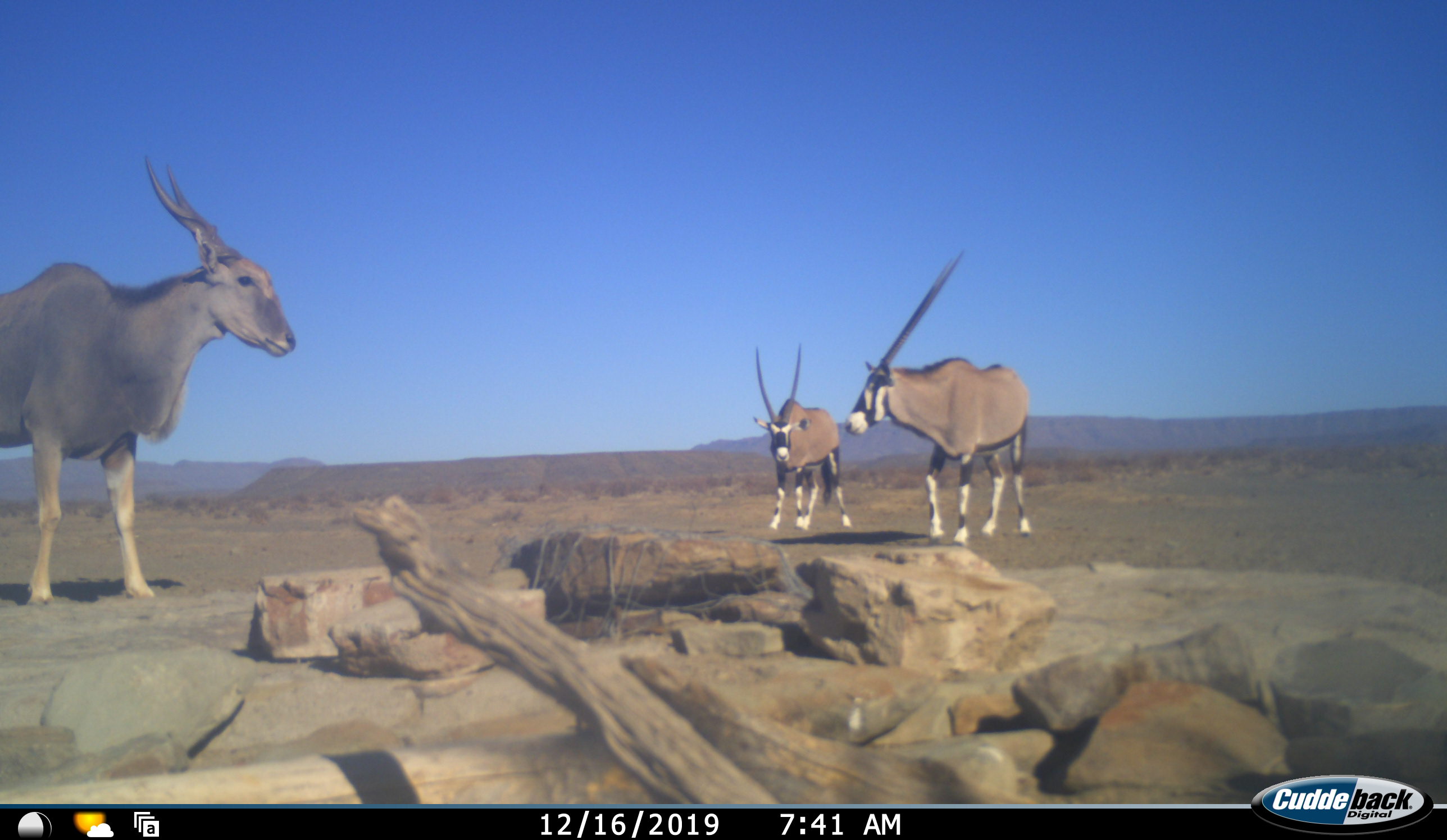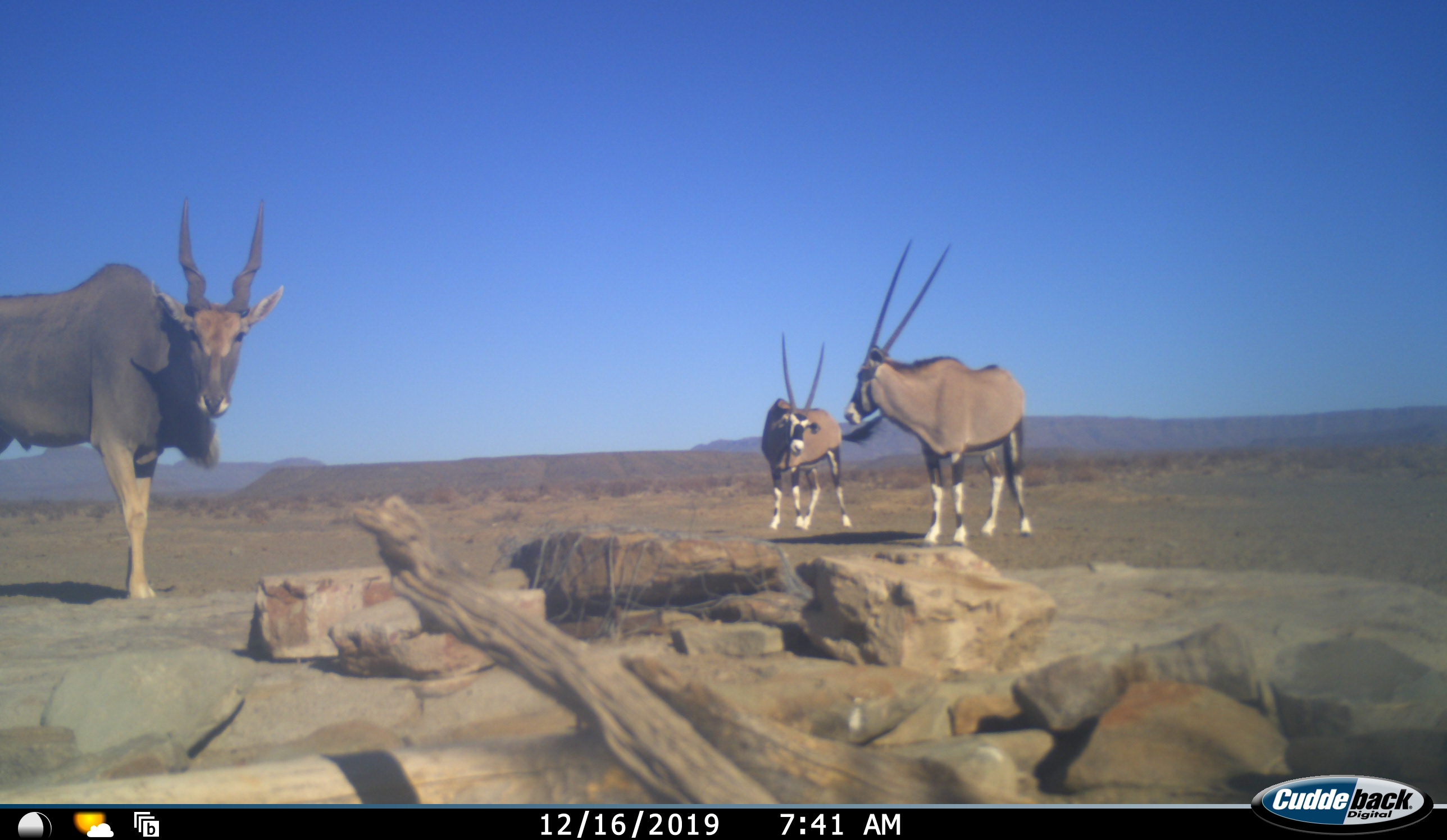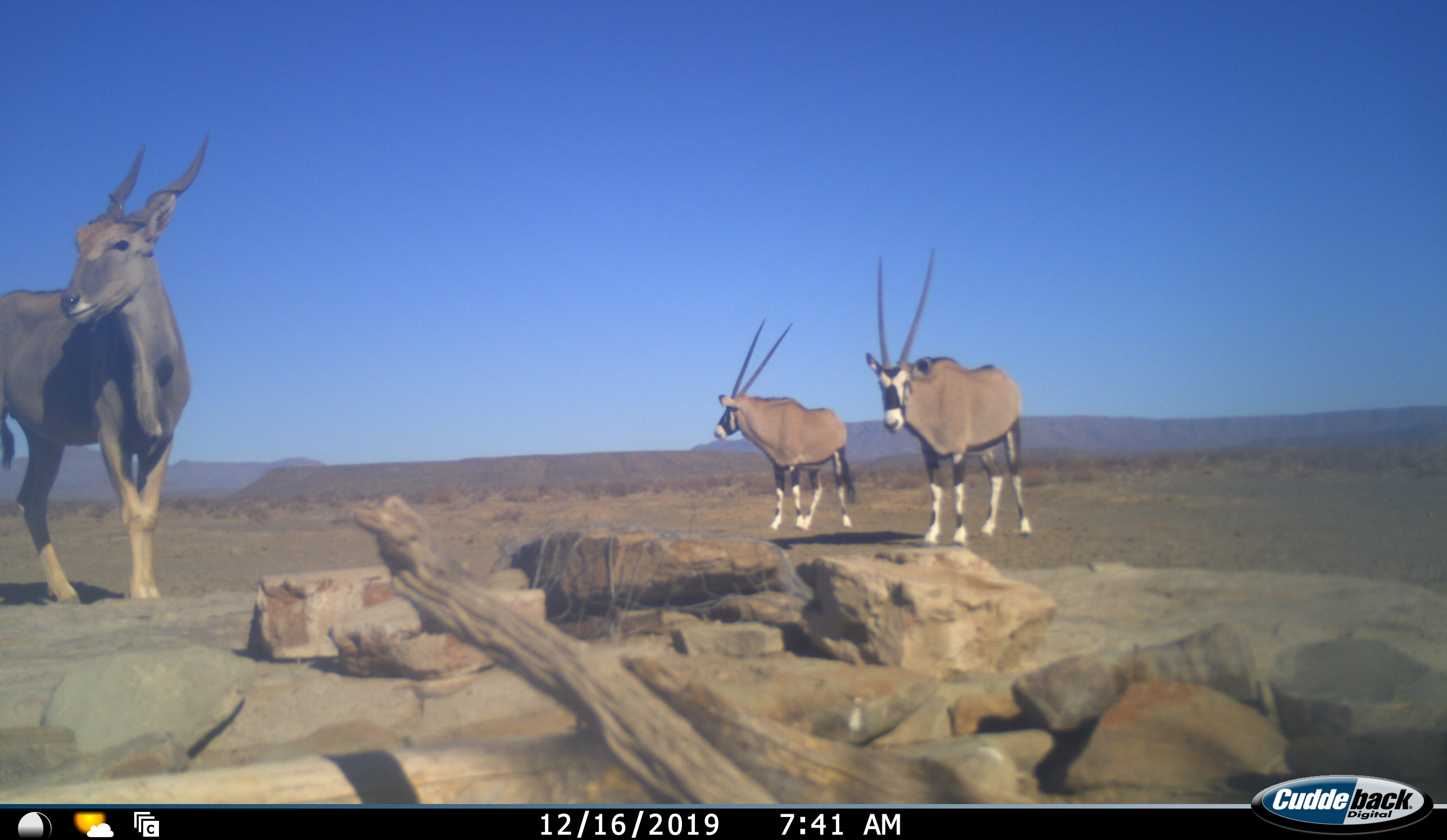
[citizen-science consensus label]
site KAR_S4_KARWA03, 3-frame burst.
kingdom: Animalia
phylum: Chordata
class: Mammalia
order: Artiodactyla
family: Bovidae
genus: Tragelaphus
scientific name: Tragelaphus oryx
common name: eland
Eland (Tragelaphus oryx), count 1. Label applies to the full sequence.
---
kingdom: Animalia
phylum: Chordata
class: Mammalia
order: Artiodactyla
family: Bovidae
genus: Oryx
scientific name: Oryx gazella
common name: gemsbok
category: oryx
Oryx (gemsbok) (Oryx gazella), count 2. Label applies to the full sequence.